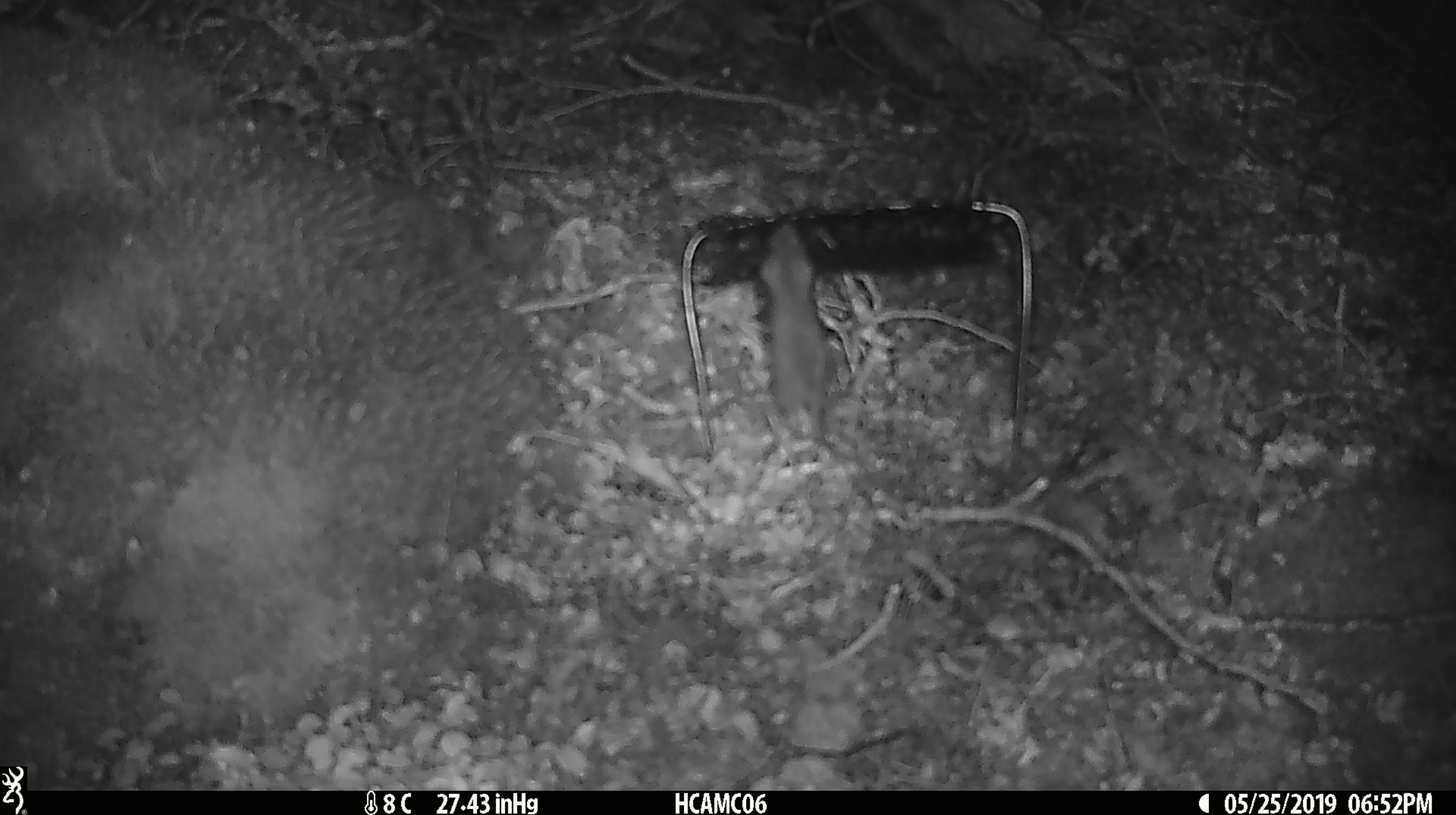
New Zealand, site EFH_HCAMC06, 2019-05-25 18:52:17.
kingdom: Animalia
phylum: Chordata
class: Mammalia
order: Rodentia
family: Muridae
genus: Mus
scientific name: Mus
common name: mouse